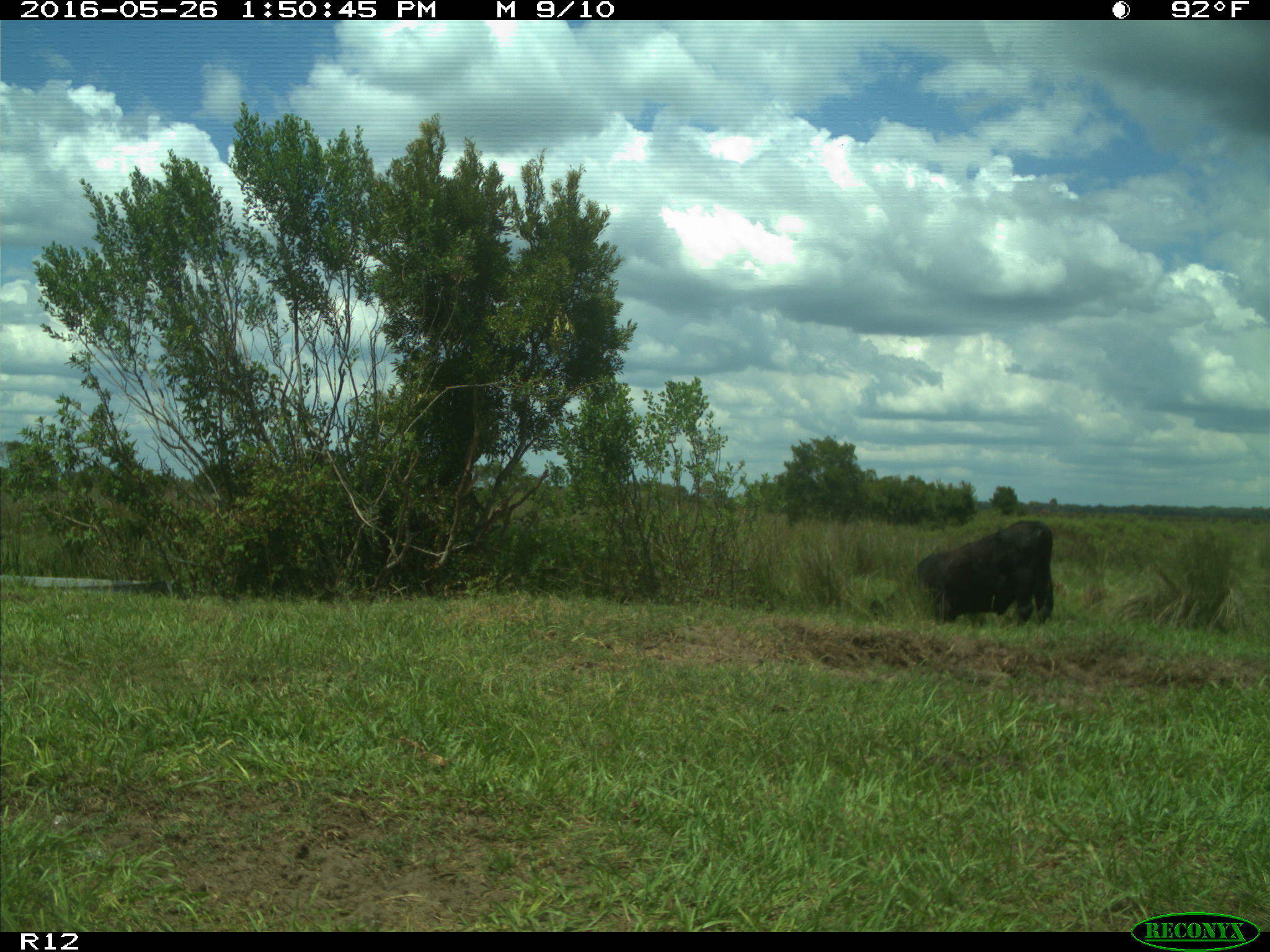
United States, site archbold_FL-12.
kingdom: Animalia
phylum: Chordata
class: Mammalia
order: Artiodactyla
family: Bovidae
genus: Bos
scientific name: Bos taurus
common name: domestic cow